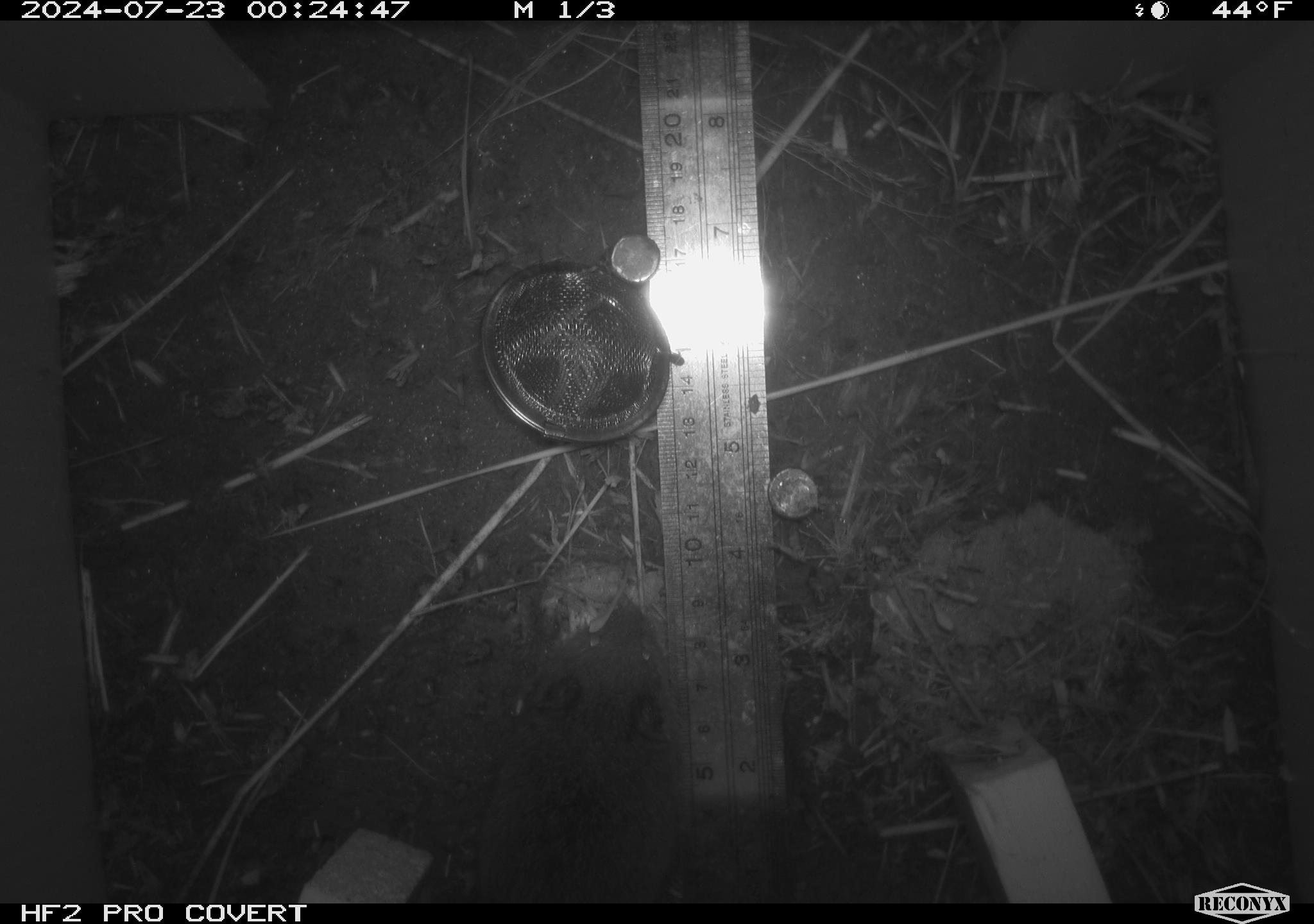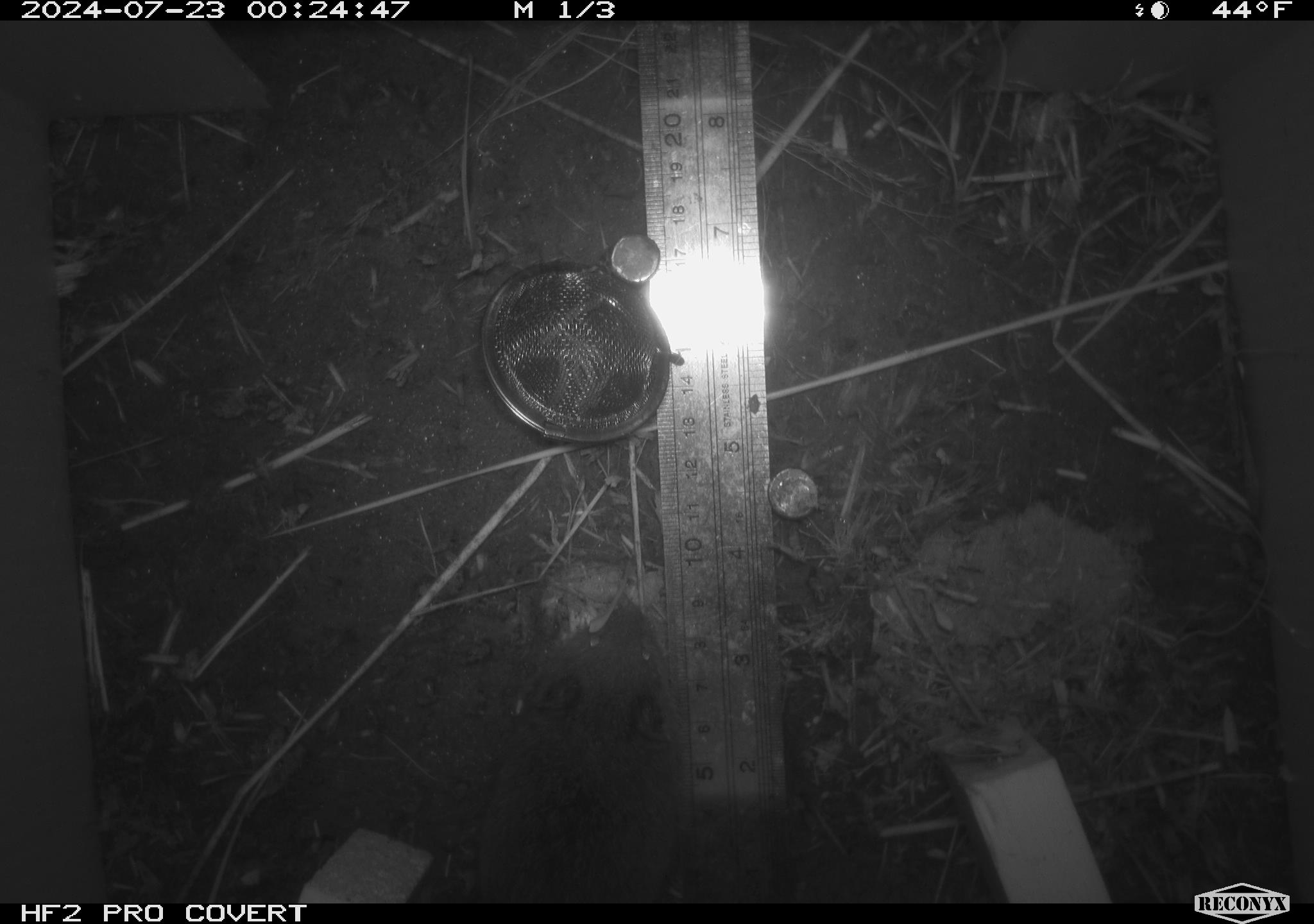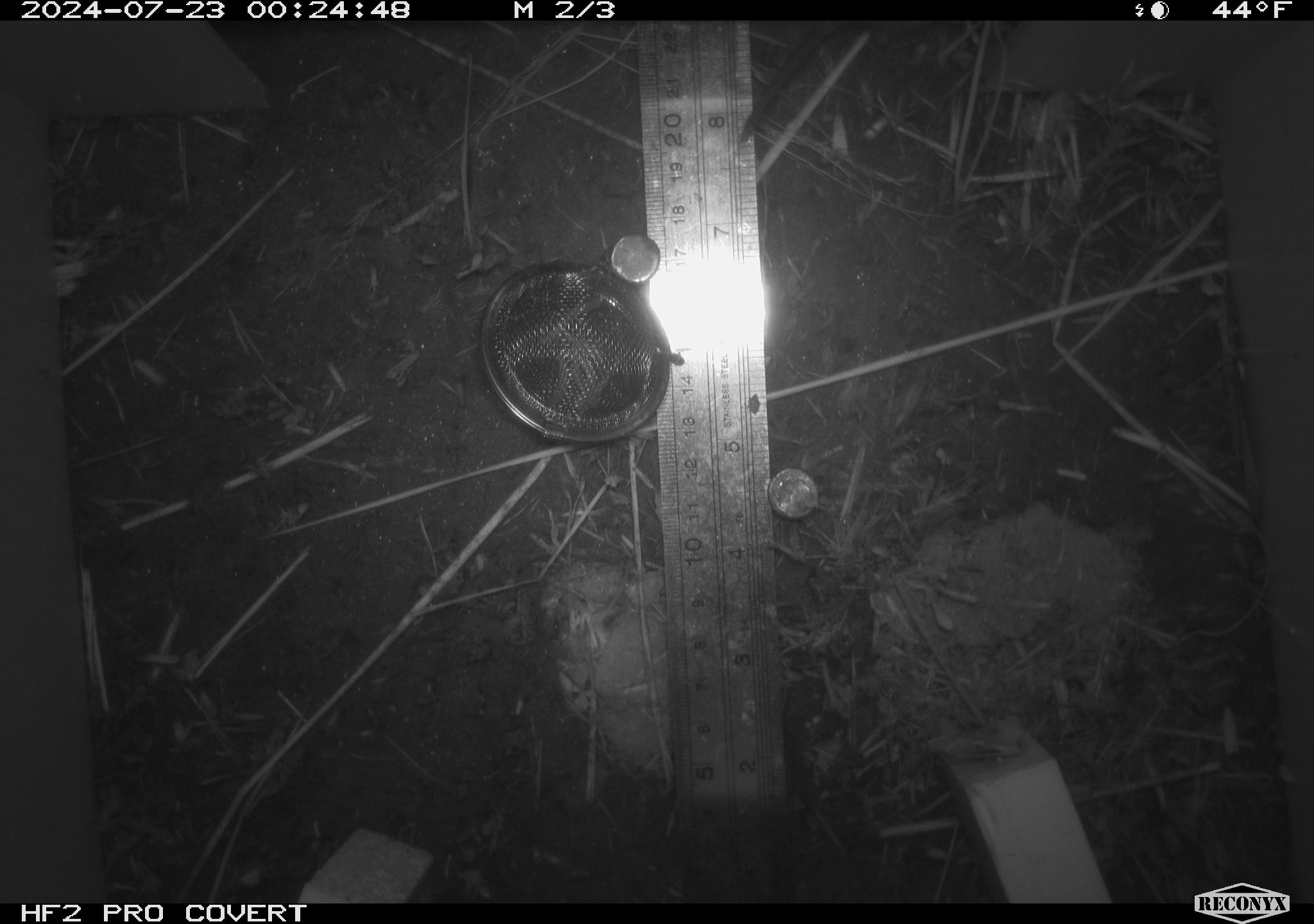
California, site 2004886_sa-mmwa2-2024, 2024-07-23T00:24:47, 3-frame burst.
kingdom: Animalia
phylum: Chordata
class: Mammalia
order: Rodentia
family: Cricetidae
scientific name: Arvicolinae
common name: voles, lemmings, and muskrats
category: arvicolinae subfamily